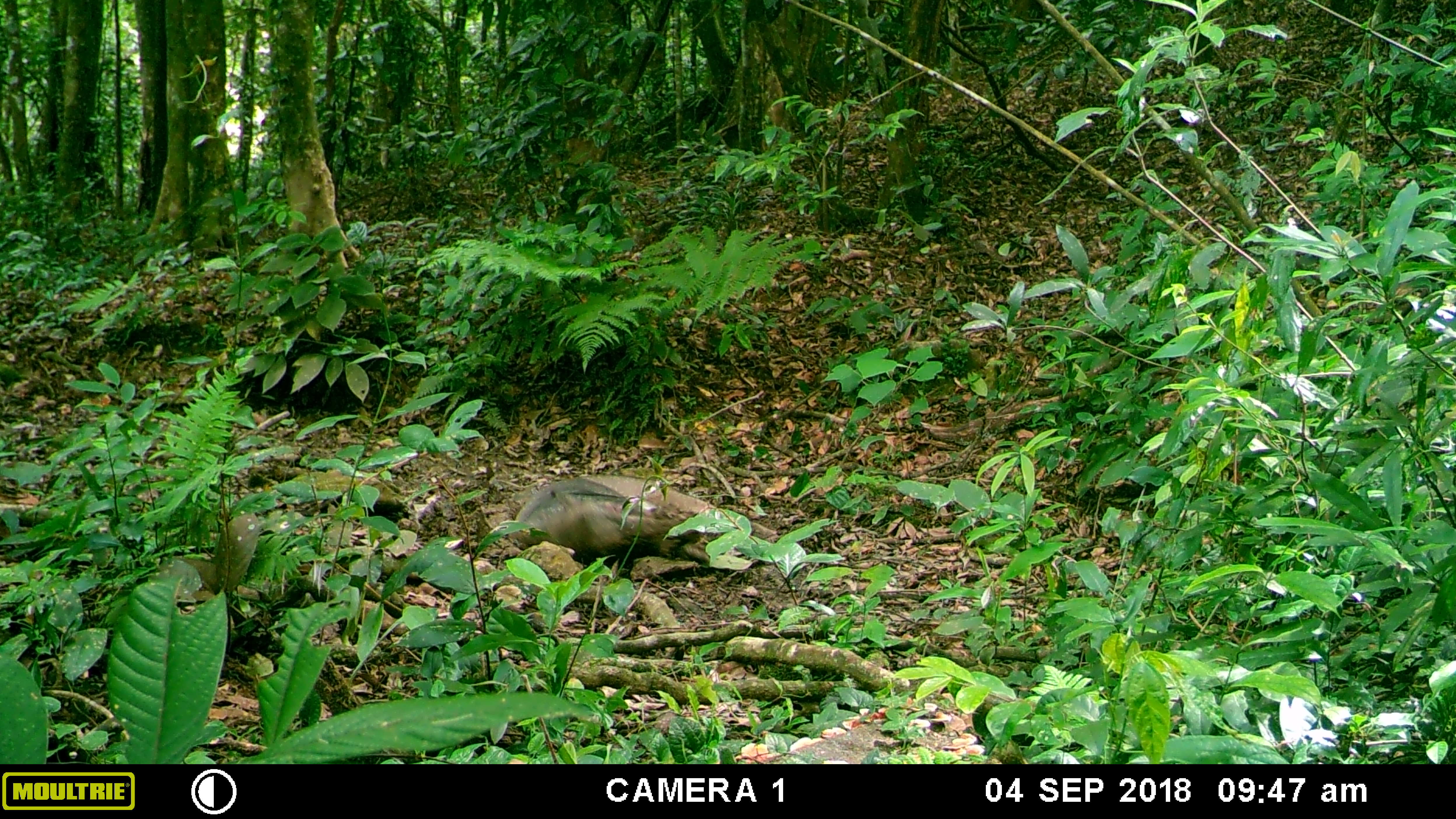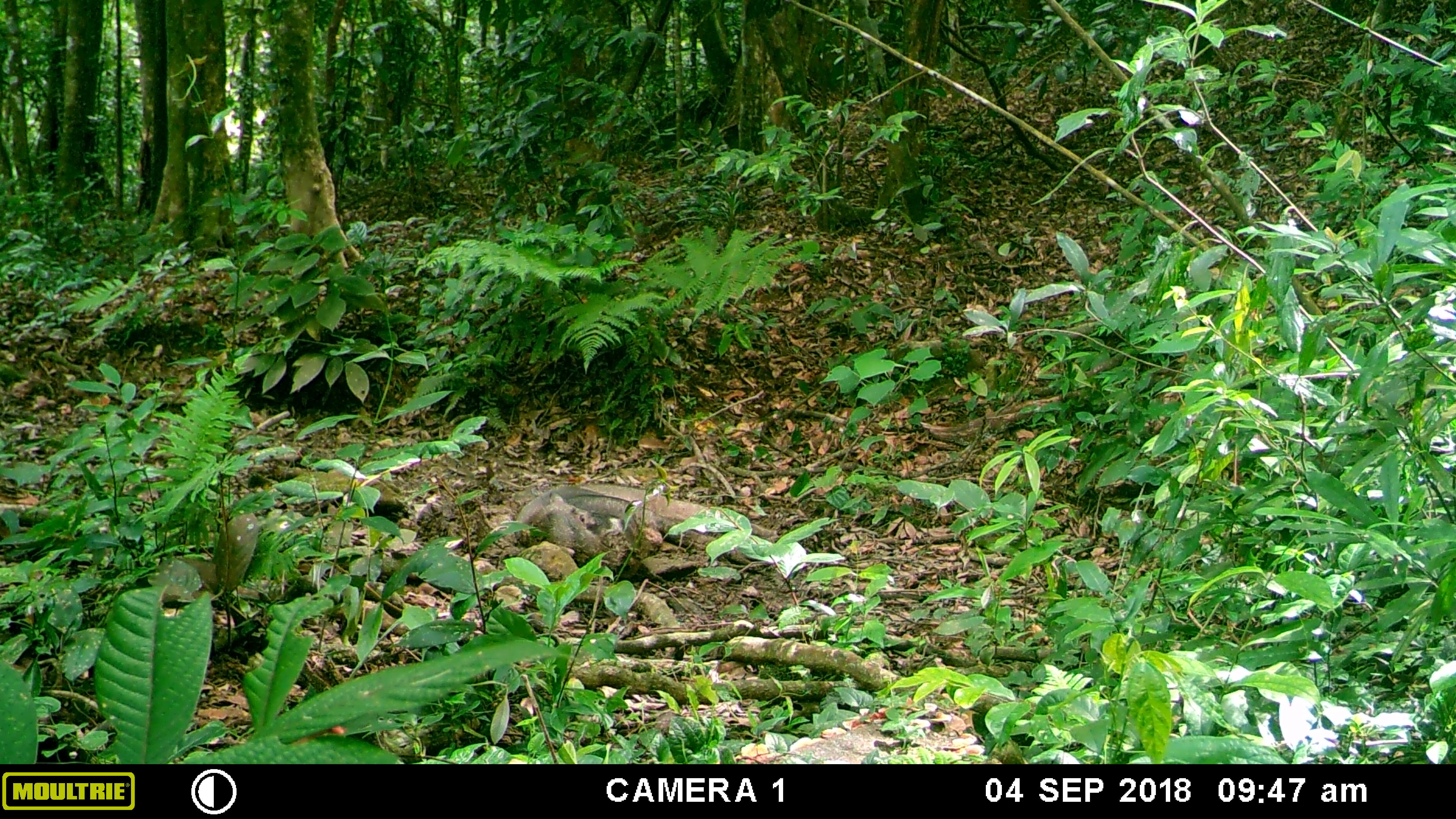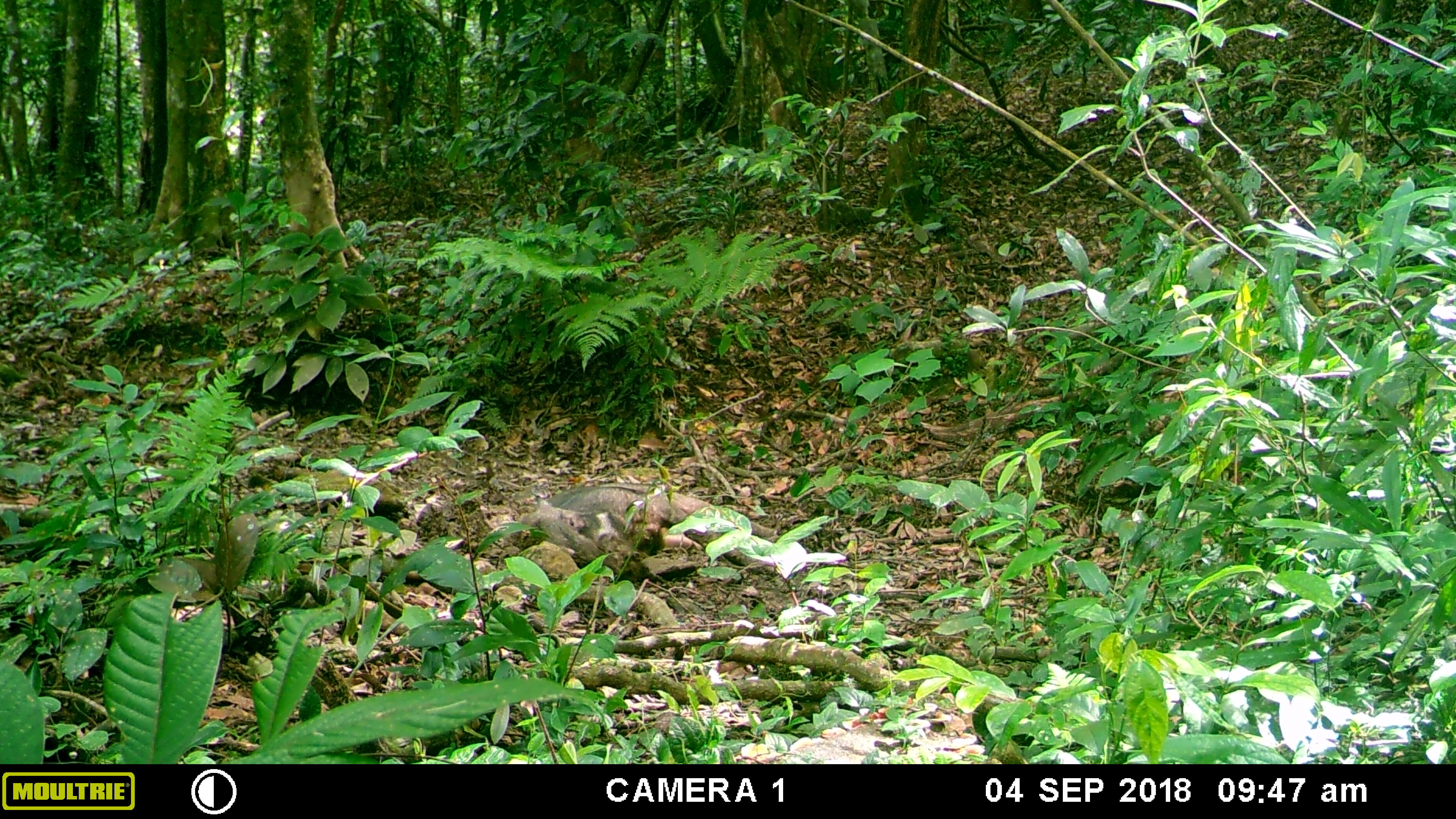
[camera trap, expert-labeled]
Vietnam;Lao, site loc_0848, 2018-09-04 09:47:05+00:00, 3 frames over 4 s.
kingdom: Animalia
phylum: Chordata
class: Mammalia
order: Artiodactyla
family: Suidae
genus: Sus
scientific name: Sus scrofa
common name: eurasian wild pig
Eurasian wild pig (Sus scrofa). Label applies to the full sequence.